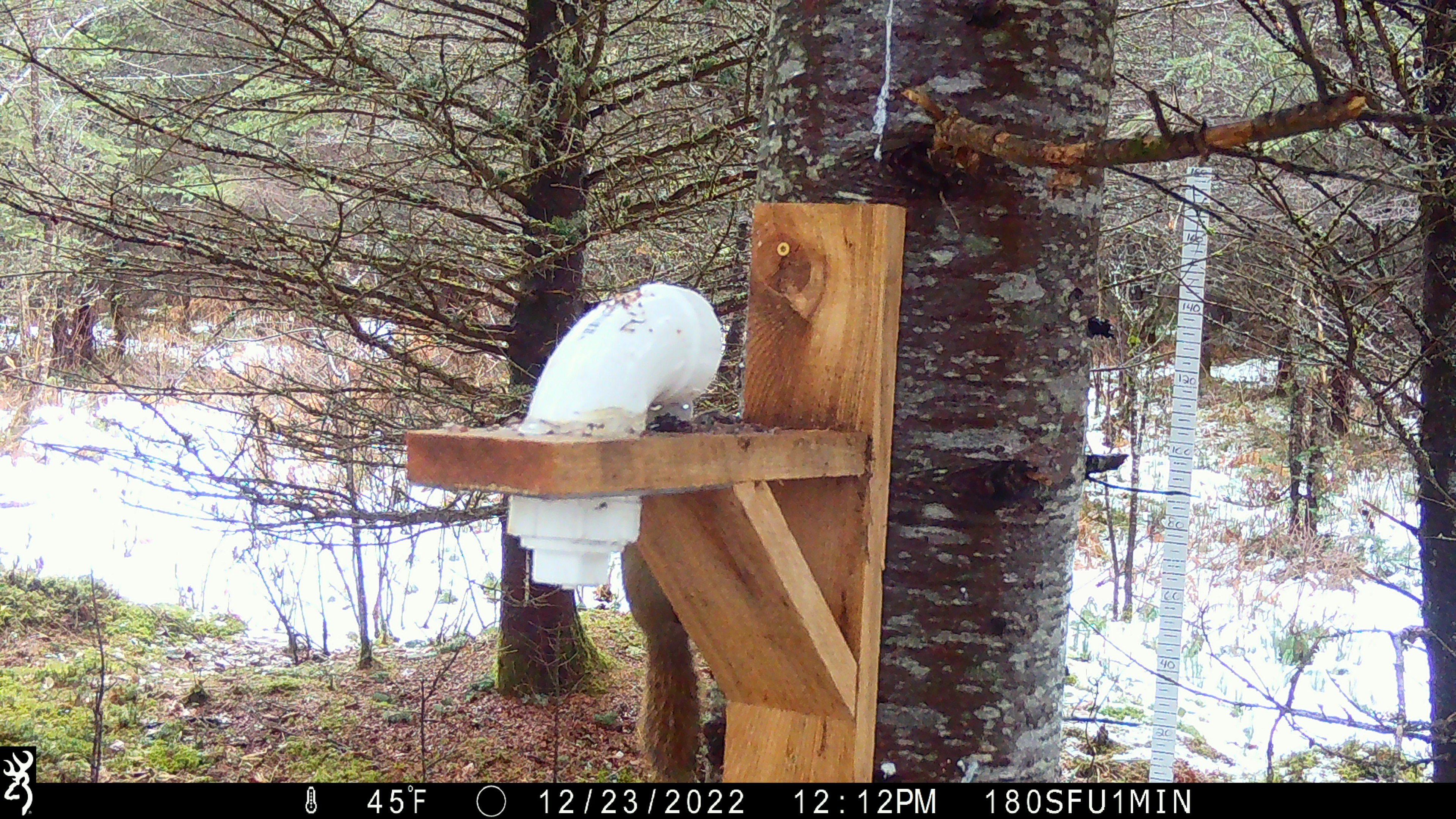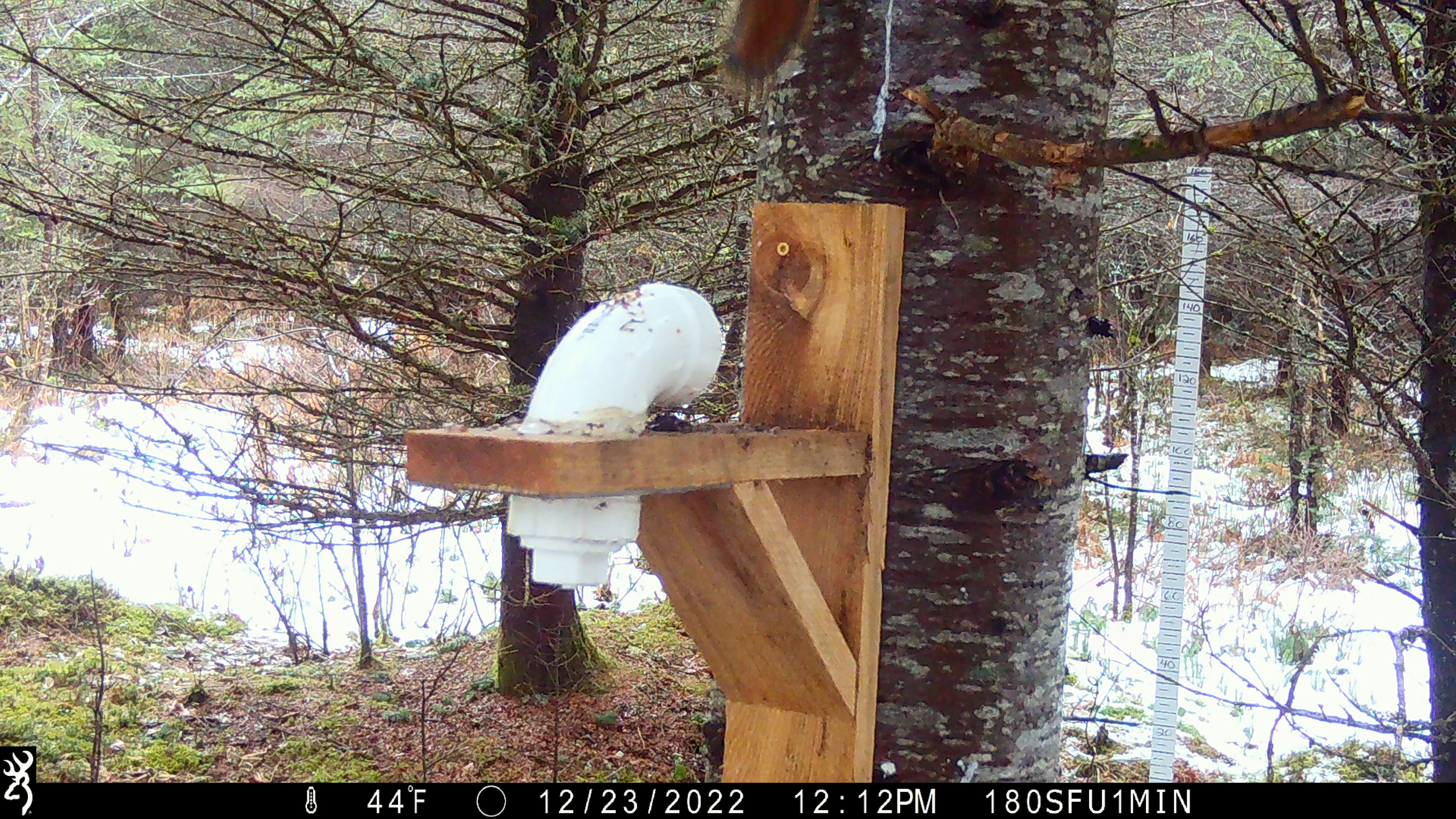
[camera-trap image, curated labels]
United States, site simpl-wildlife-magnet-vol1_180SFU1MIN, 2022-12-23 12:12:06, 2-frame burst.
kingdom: Animalia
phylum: Chordata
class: Mammalia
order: Rodentia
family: Sciuridae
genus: Tamiasciurus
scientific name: Tamiasciurus hudsonicus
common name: red squirrel